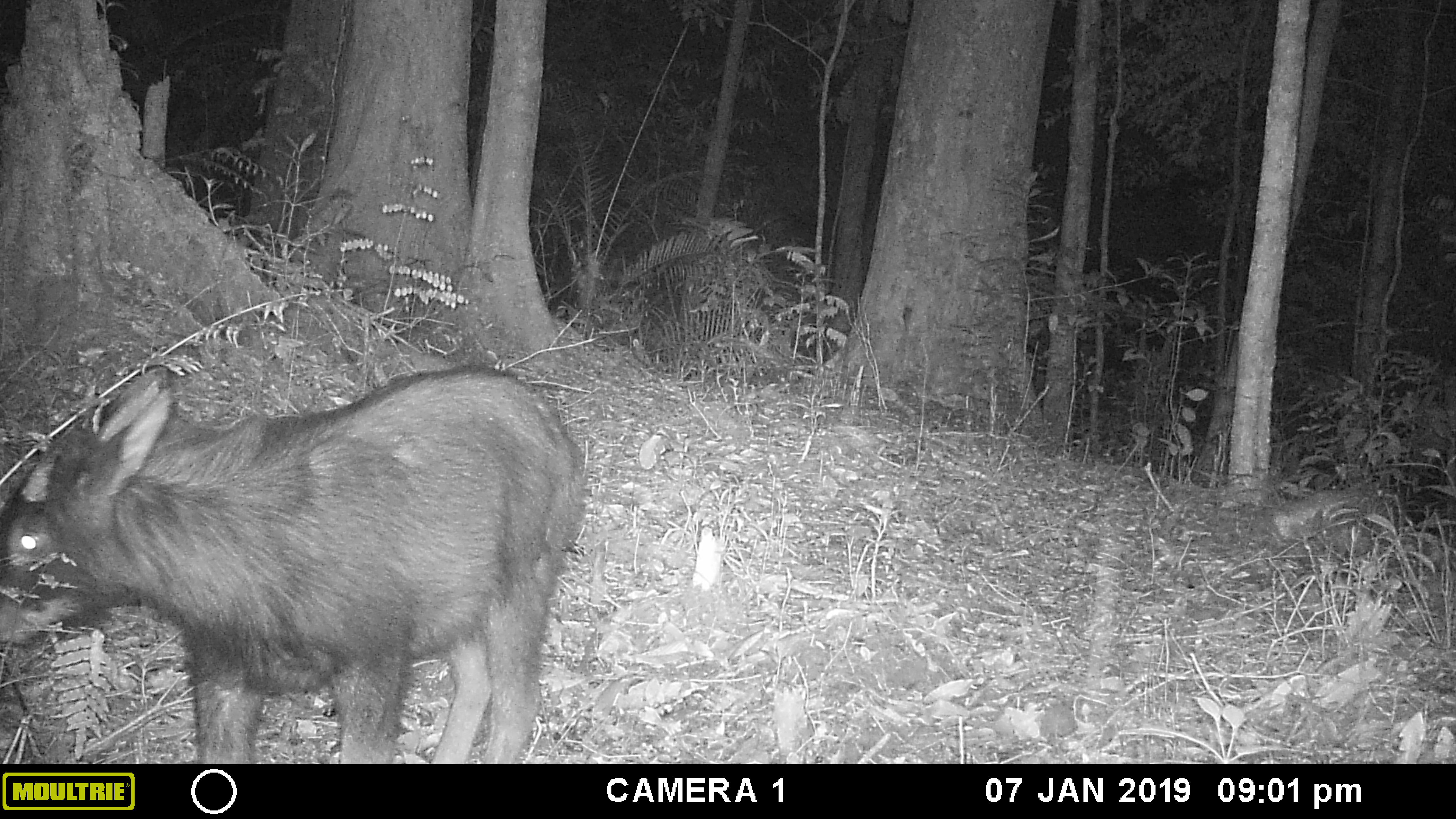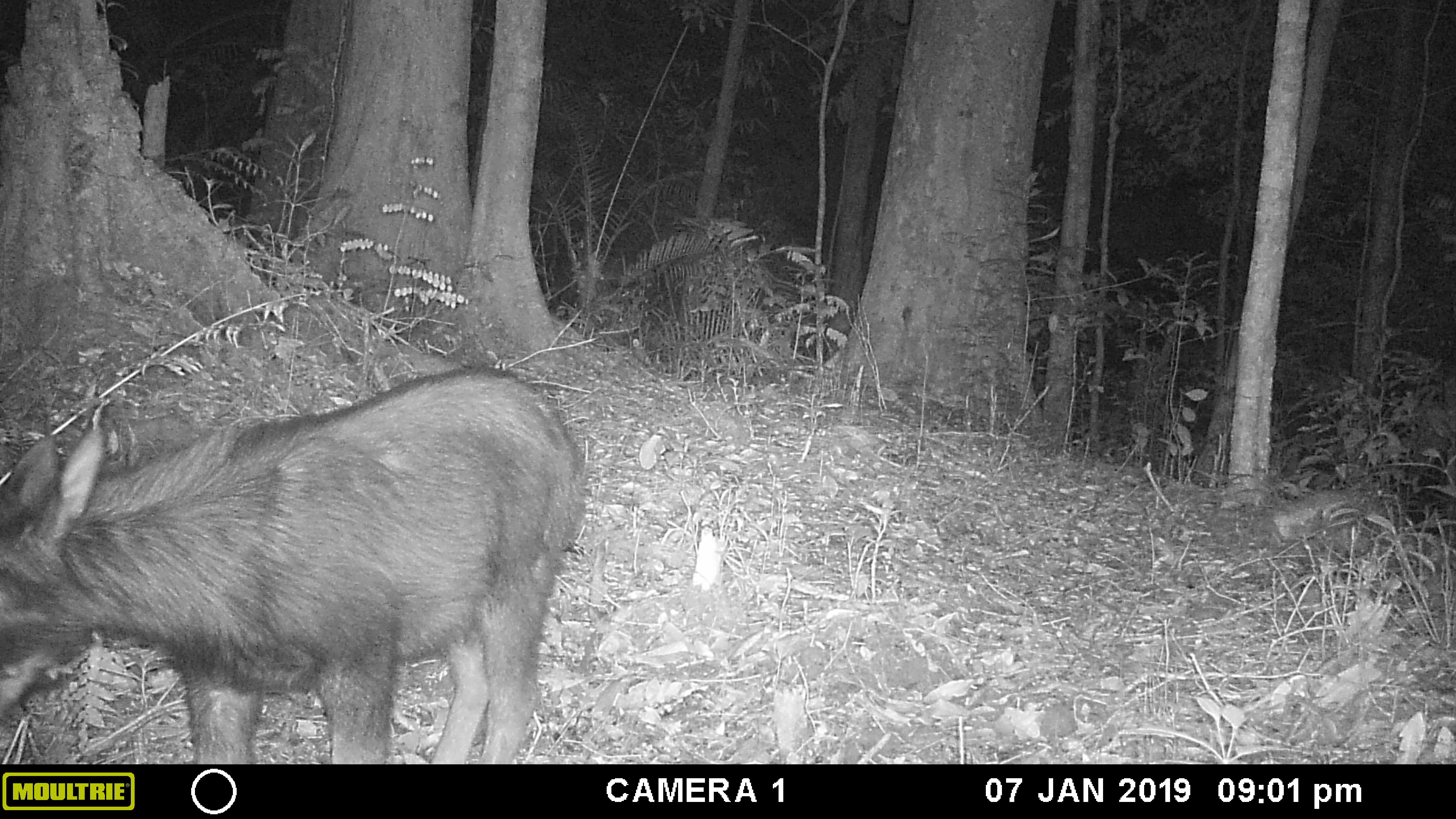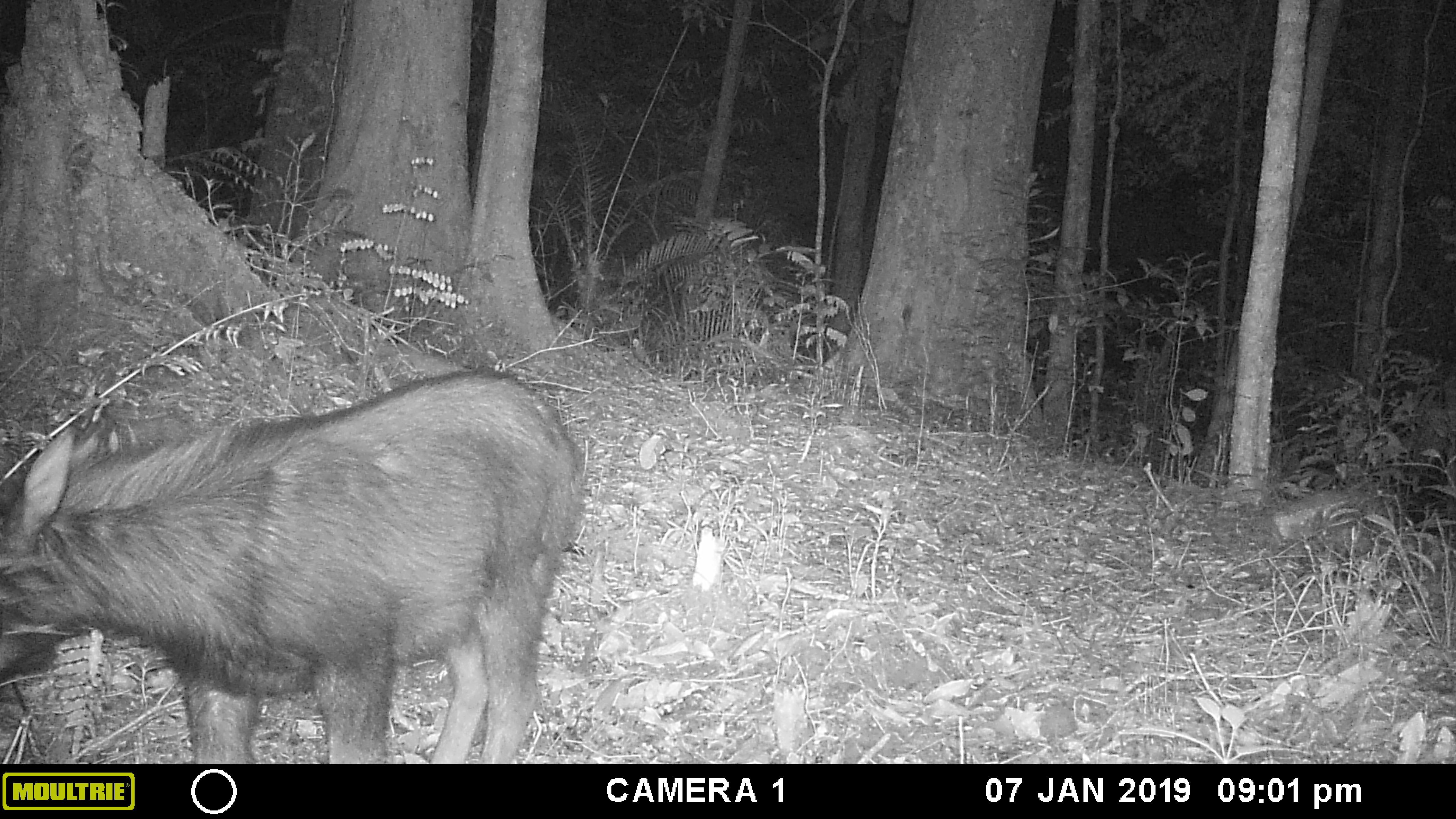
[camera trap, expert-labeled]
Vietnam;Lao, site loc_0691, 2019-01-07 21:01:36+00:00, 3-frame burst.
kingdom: Animalia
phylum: Chordata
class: Mammalia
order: Artiodactyla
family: Bovidae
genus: Capricornis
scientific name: Capricornis sumatraensis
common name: chinese serow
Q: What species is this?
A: Chinese serow (Capricornis sumatraensis).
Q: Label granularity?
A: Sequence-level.